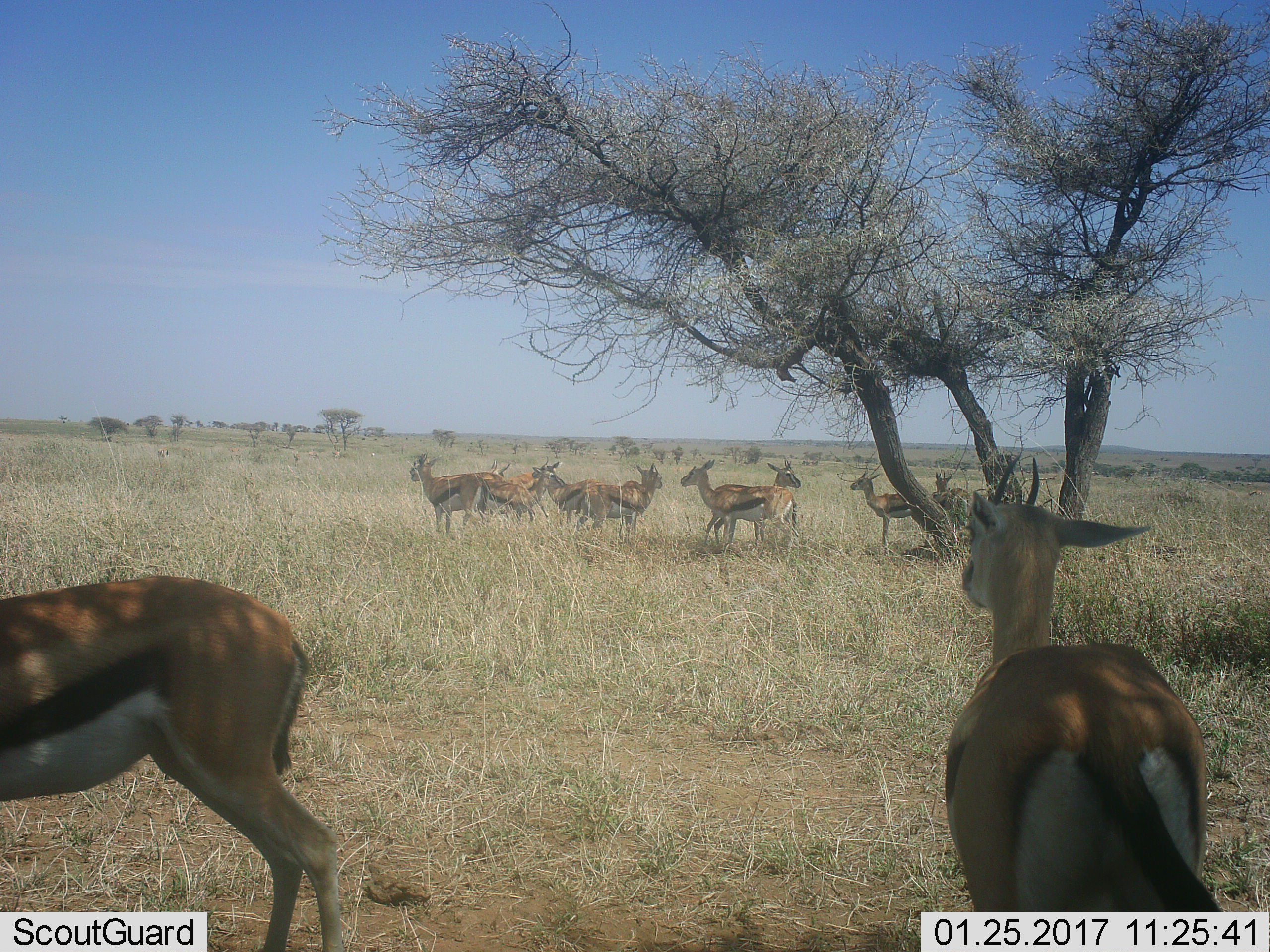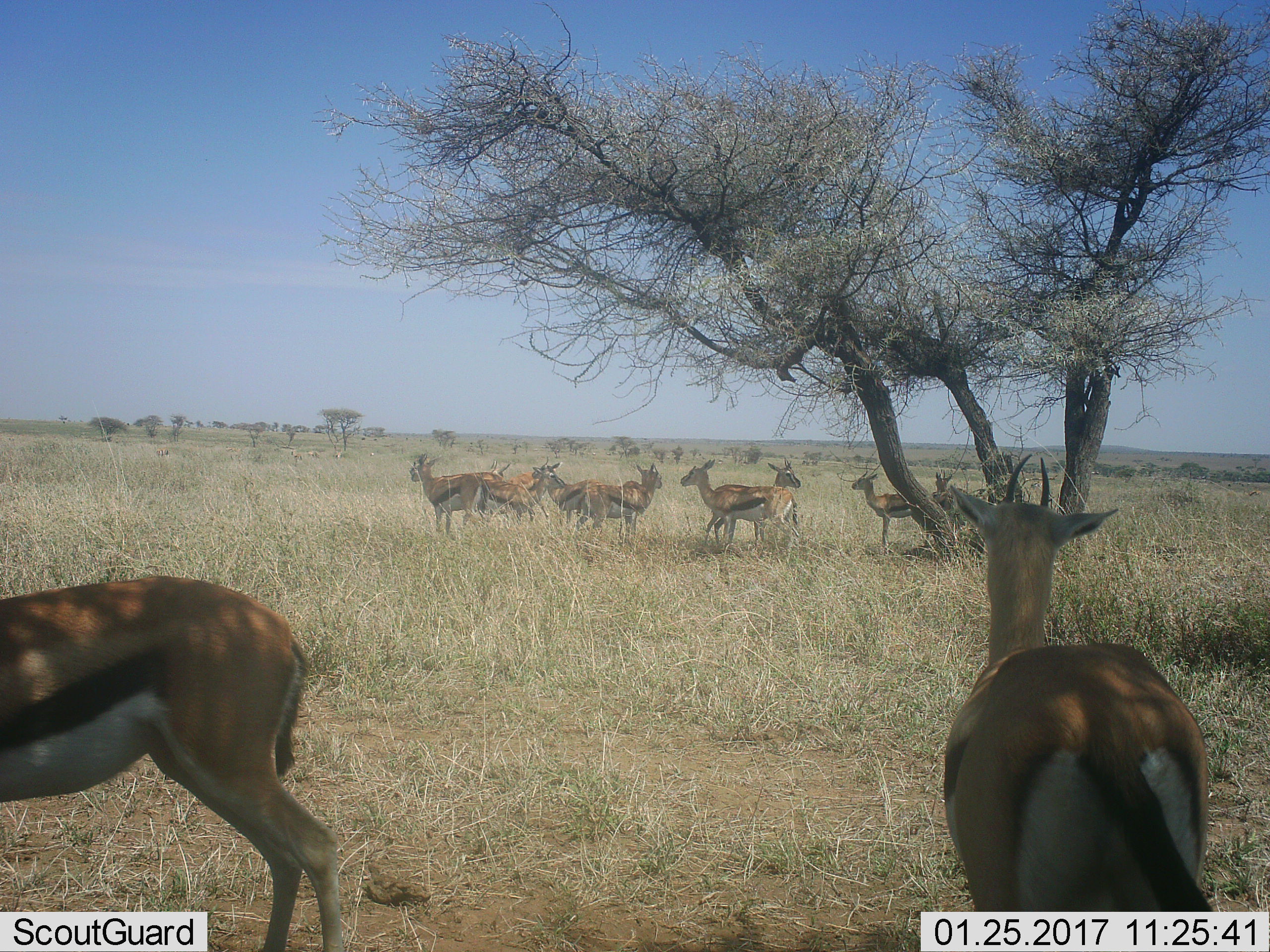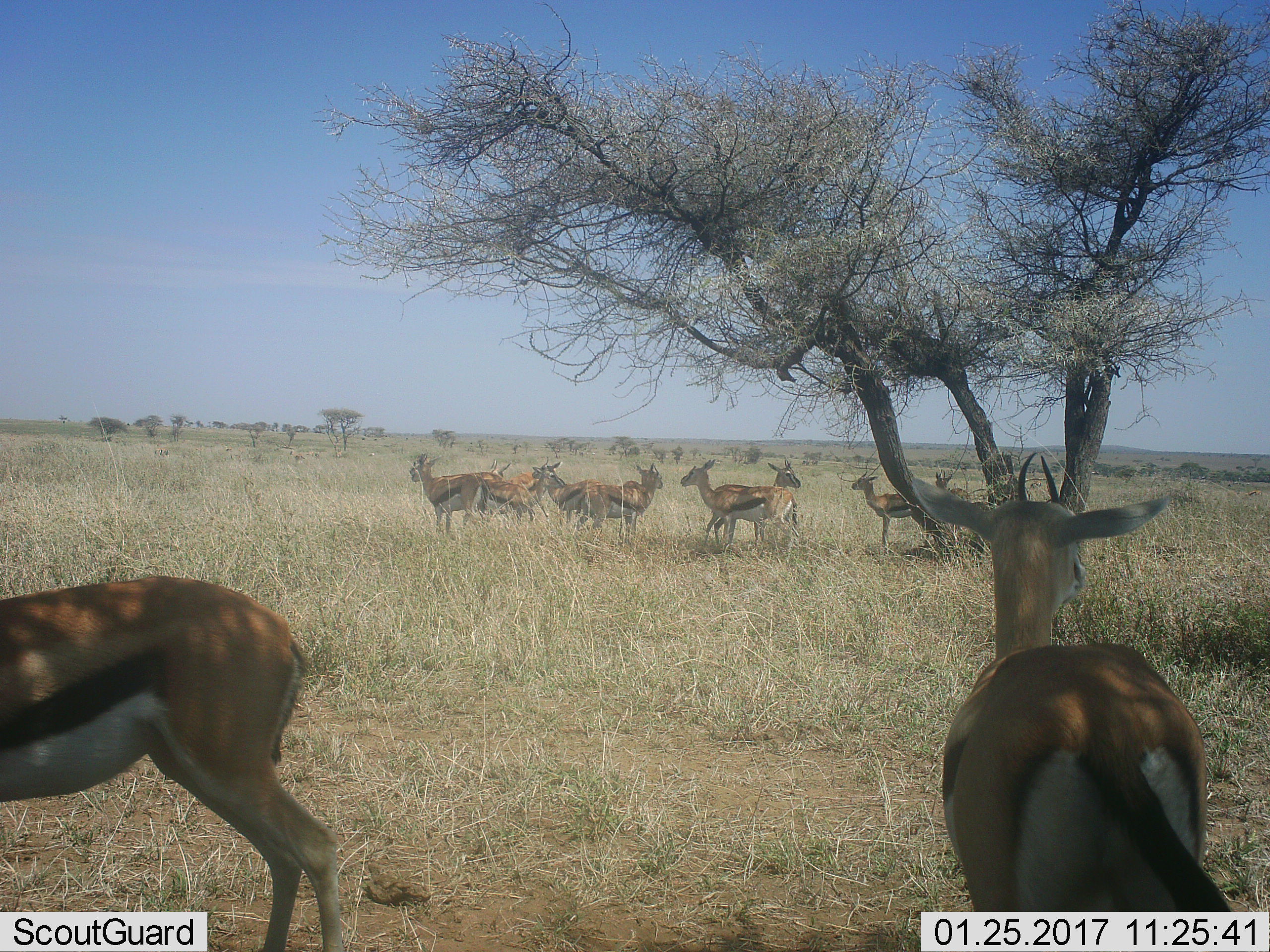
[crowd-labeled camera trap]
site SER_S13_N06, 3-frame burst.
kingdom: Animalia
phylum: Chordata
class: Mammalia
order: Artiodactyla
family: Bovidae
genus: Eudorcas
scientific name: Eudorcas thomsonii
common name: thomson's gazelle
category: gazellethomsons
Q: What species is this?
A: Gazellethomsons (thomson's gazelle) (Eudorcas thomsonii).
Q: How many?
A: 11-50.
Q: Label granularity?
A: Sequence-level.